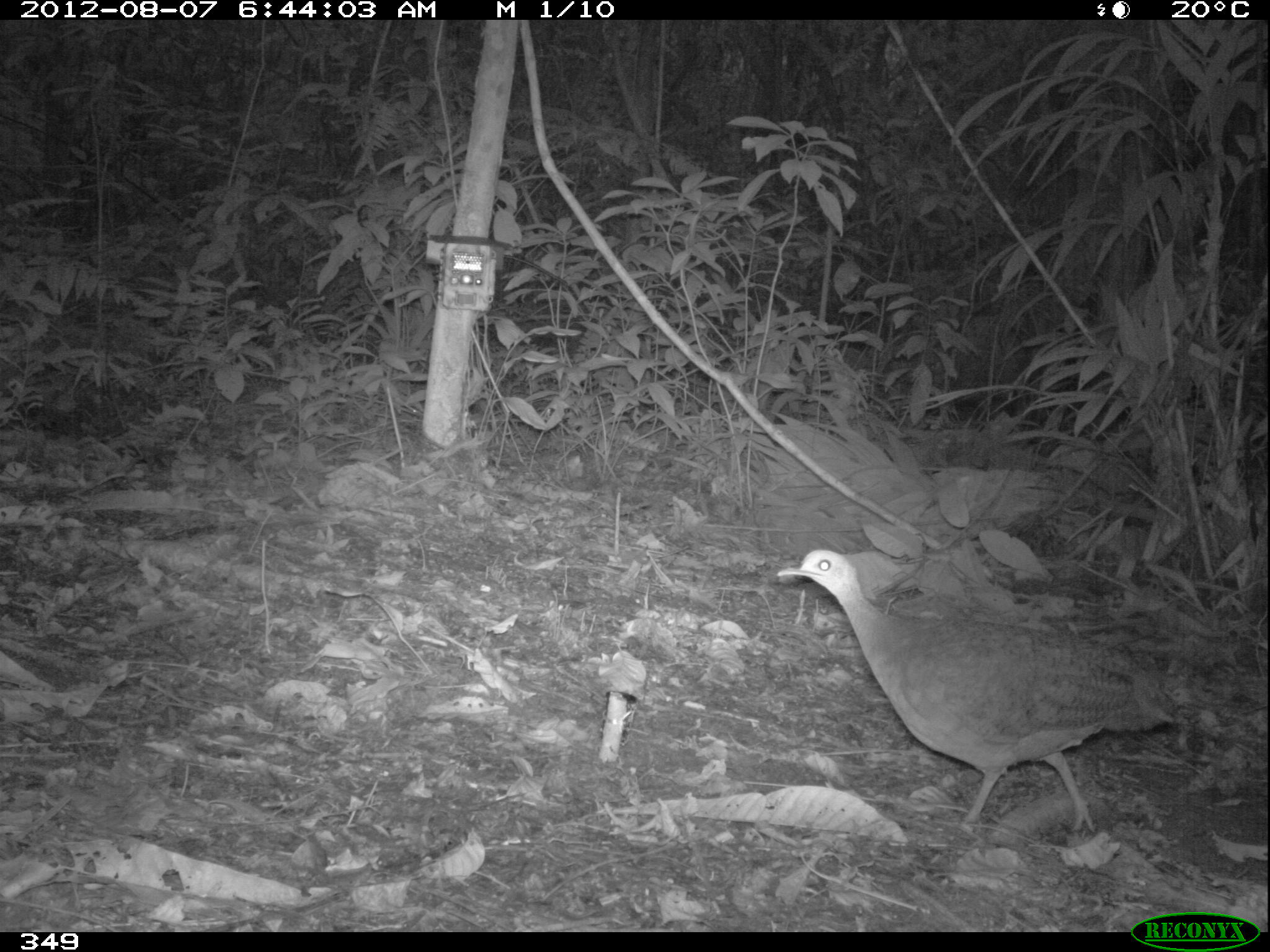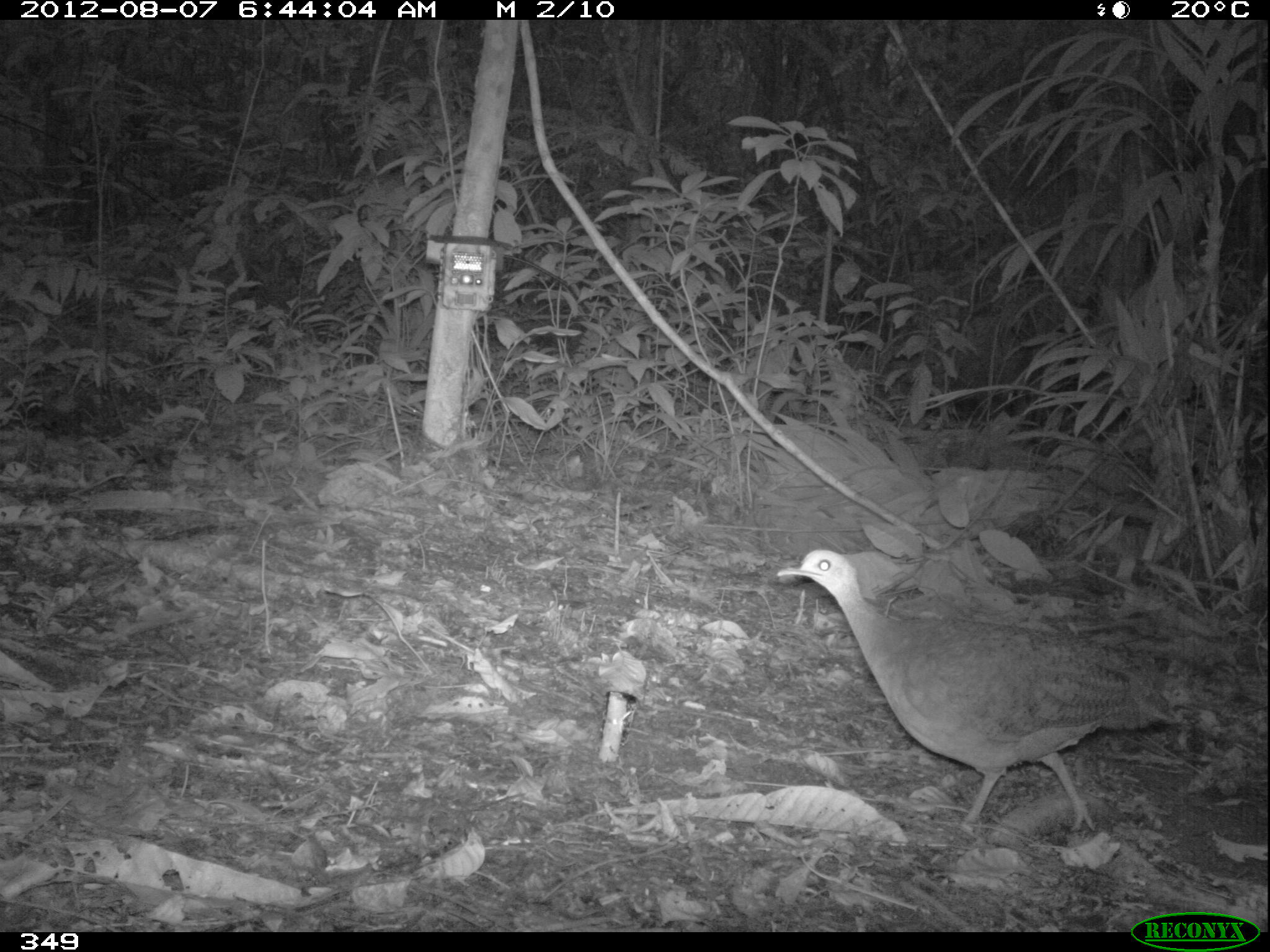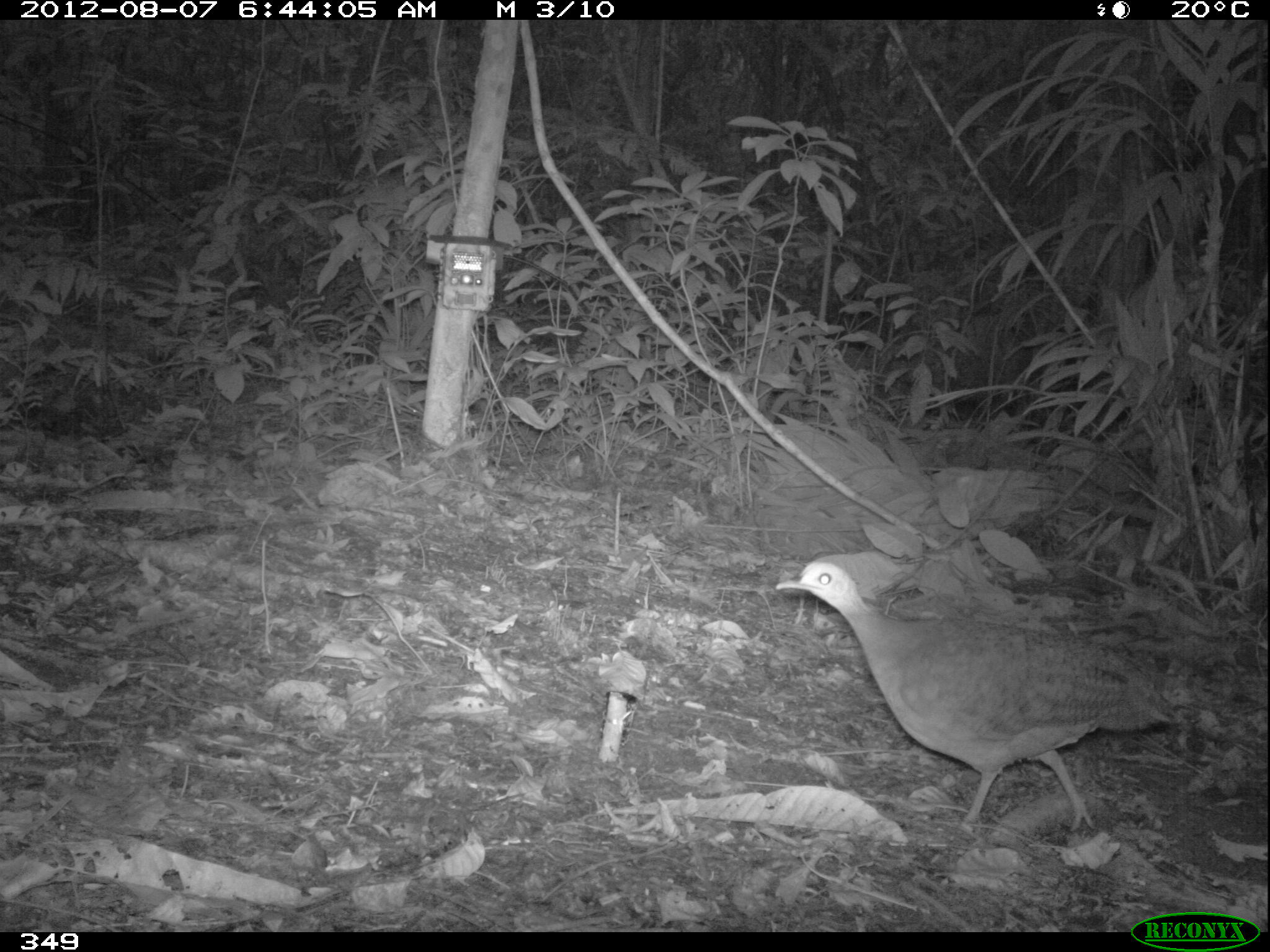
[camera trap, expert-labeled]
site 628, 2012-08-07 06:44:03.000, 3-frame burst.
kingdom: Animalia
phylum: Chordata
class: Aves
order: Galliformes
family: Phasianidae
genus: Alectoris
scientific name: Alectoris rufa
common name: red-legged partridge